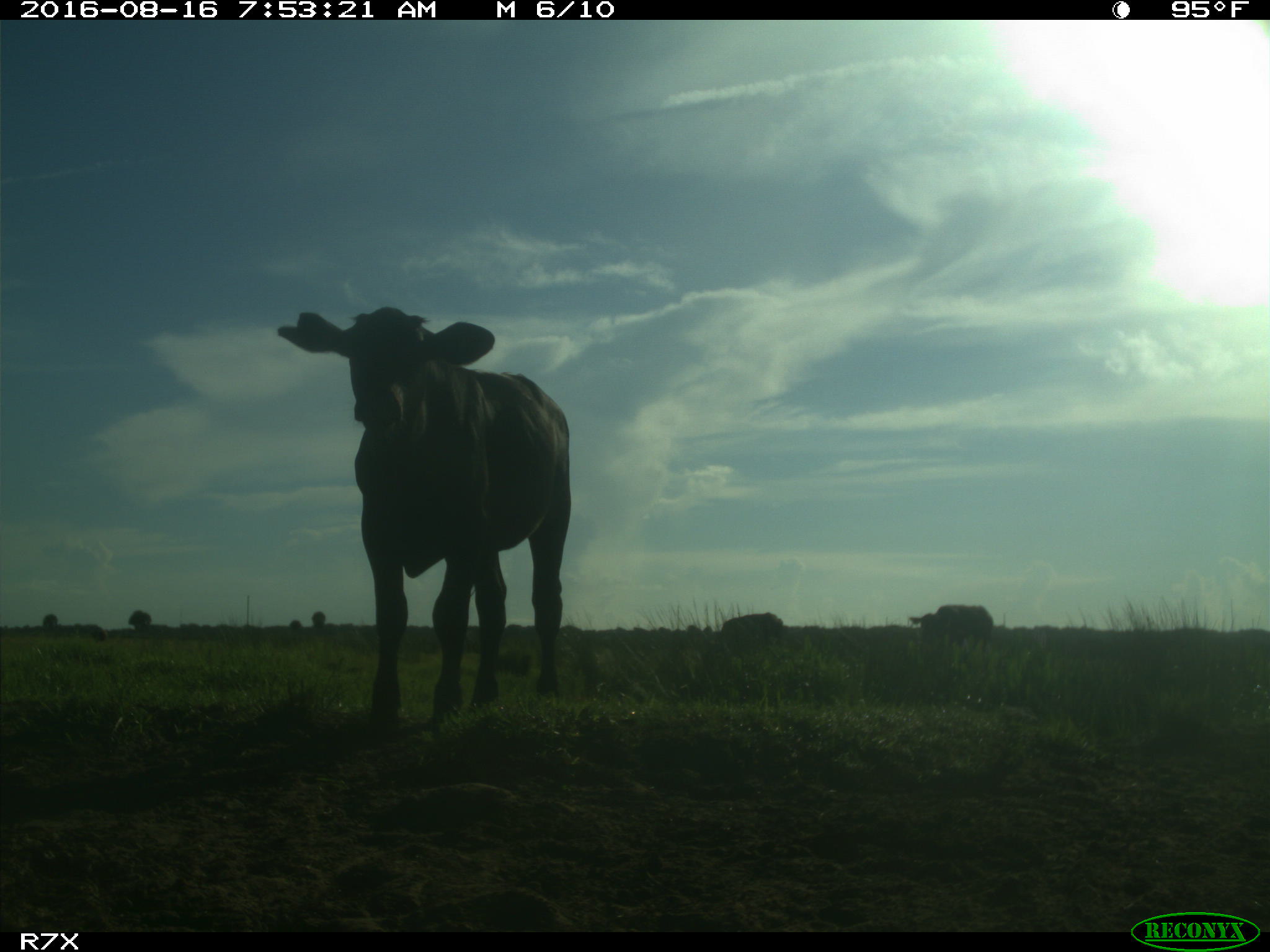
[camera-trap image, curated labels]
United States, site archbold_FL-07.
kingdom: Animalia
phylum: Chordata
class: Mammalia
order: Artiodactyla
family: Bovidae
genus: Bos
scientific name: Bos taurus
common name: domestic cow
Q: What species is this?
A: Bos taurus (domestic cow).